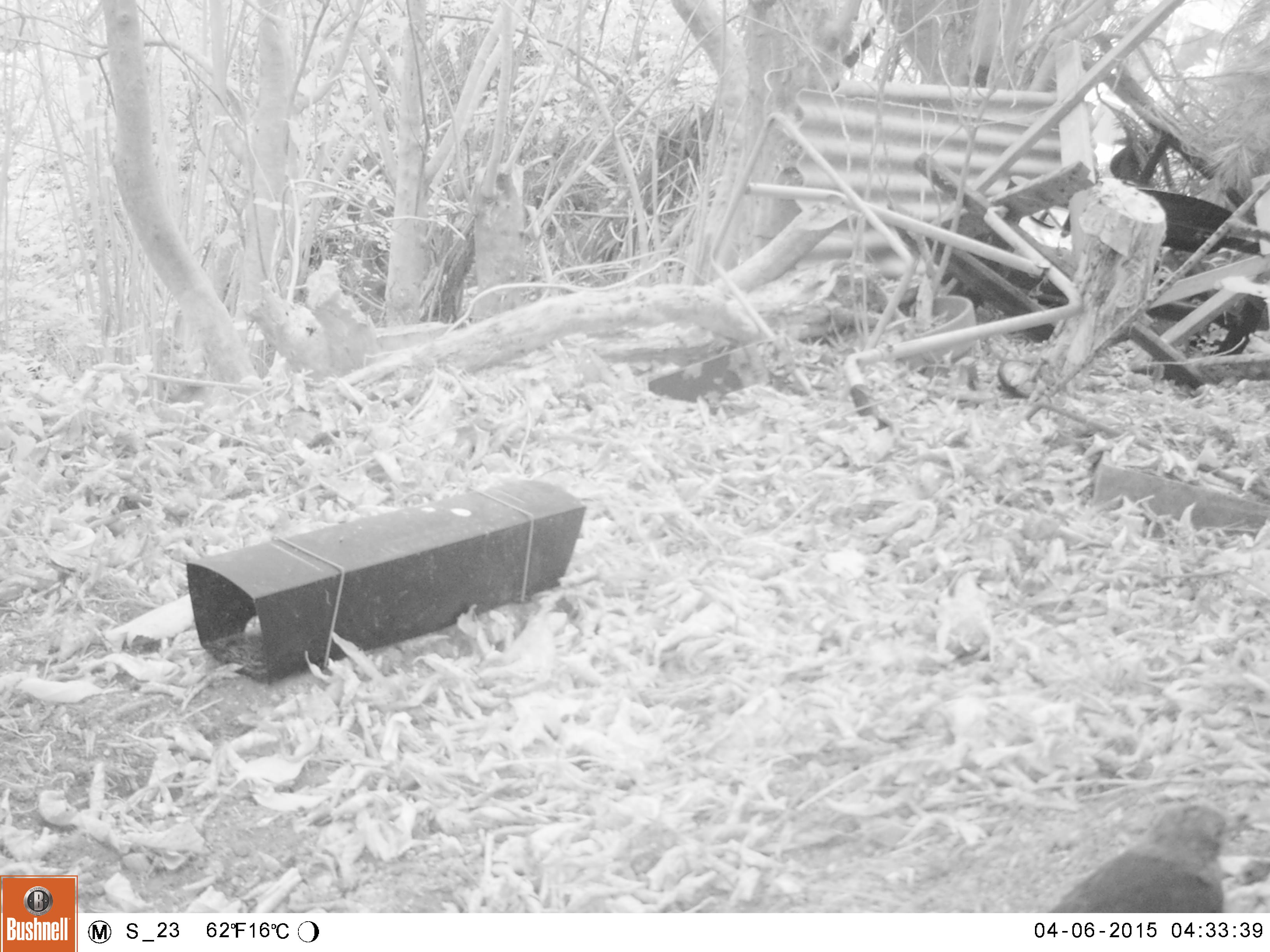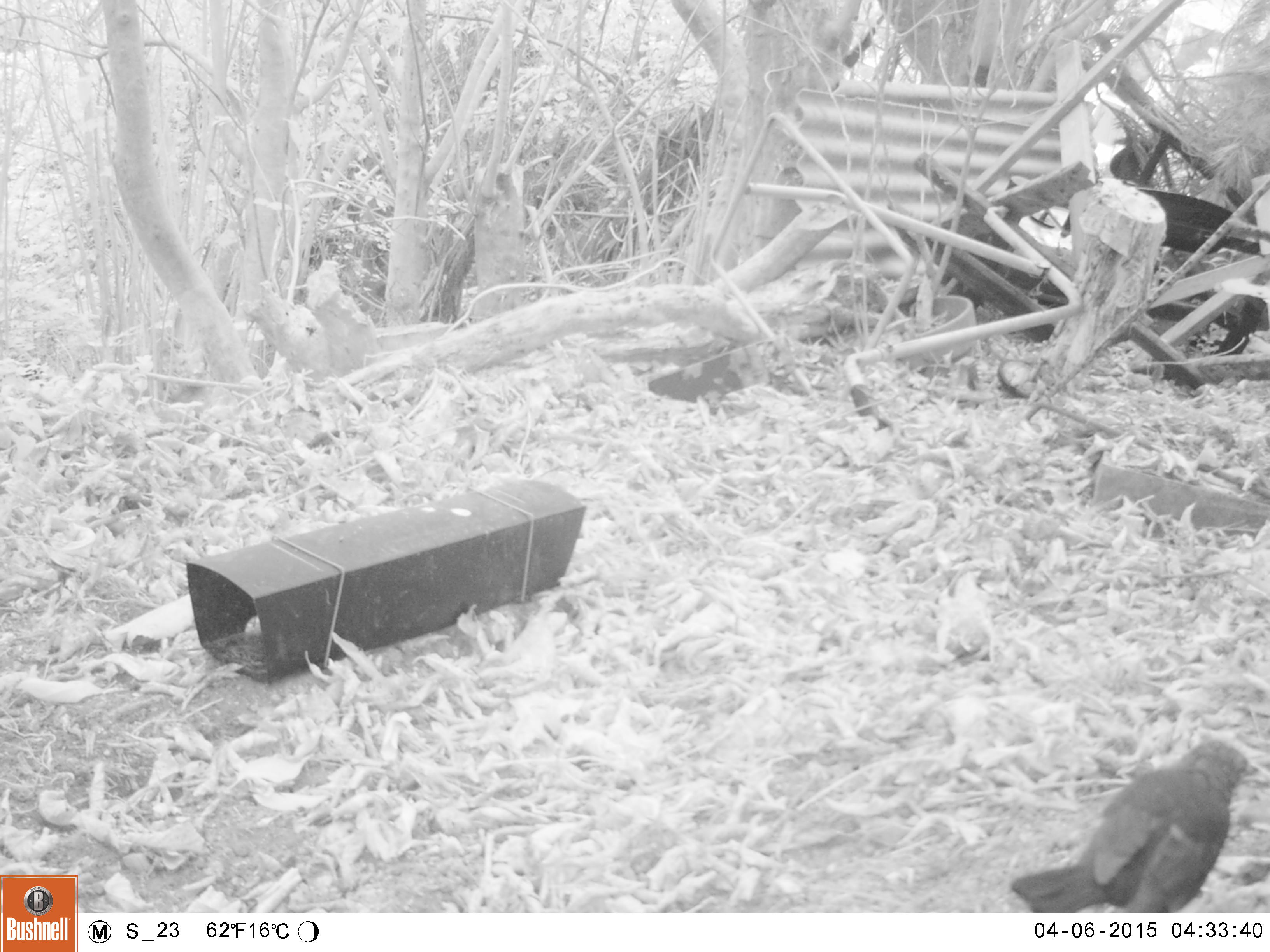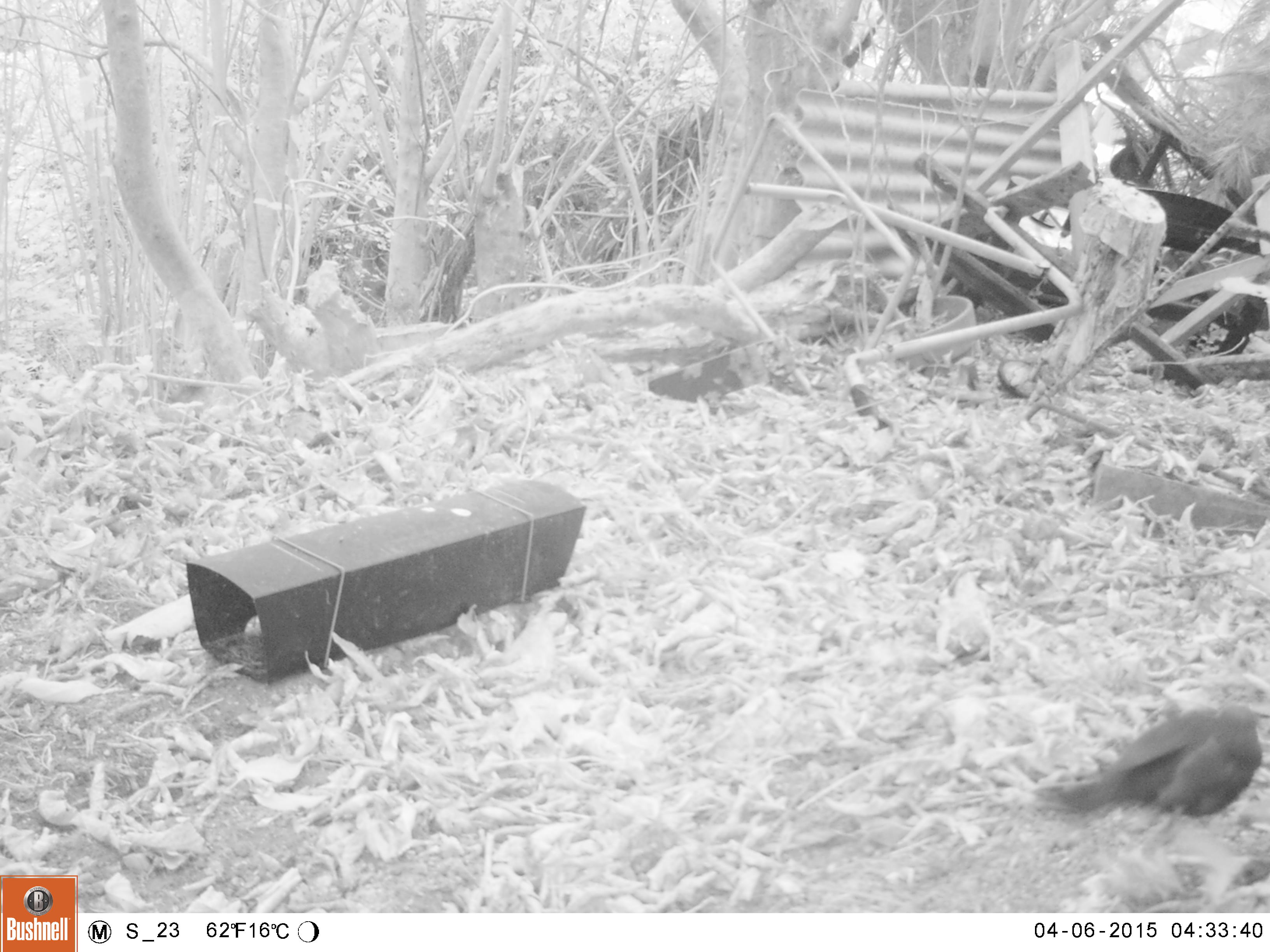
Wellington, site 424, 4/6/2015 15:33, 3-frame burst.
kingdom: Animalia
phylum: Chordata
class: Aves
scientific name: Aves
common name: bird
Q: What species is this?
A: Bird (Aves).